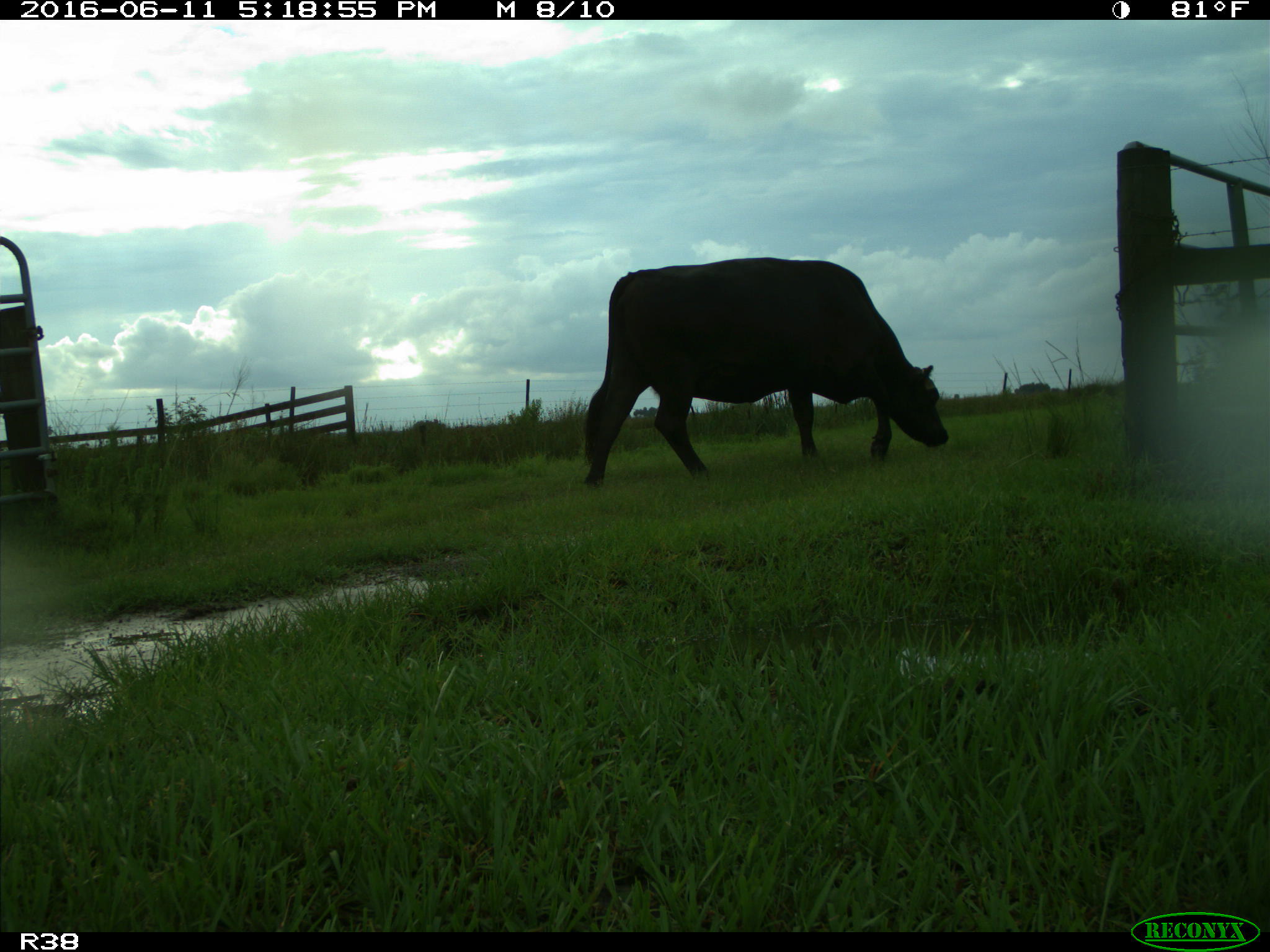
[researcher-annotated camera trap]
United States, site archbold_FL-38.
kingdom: Animalia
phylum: Chordata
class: Mammalia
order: Artiodactyla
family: Bovidae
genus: Bos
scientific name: Bos taurus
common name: domestic cow